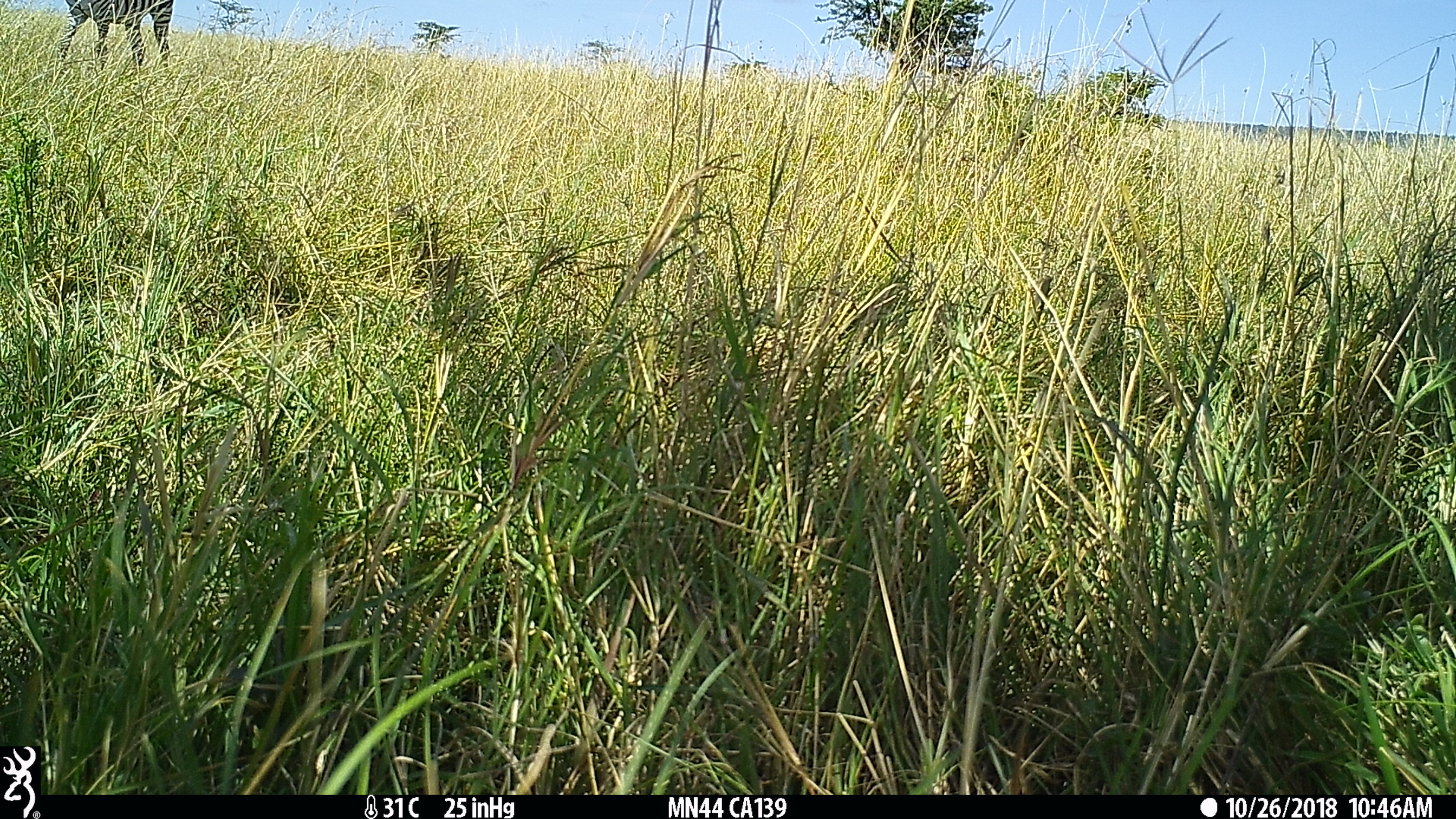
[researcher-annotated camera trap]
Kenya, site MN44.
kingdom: Animalia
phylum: Chordata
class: Mammalia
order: Perissodactyla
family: Equidae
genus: Equus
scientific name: Equus quagga burchellii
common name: burchell's zebra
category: zebra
Zebra (burchell's zebra) (Equus quagga burchellii).